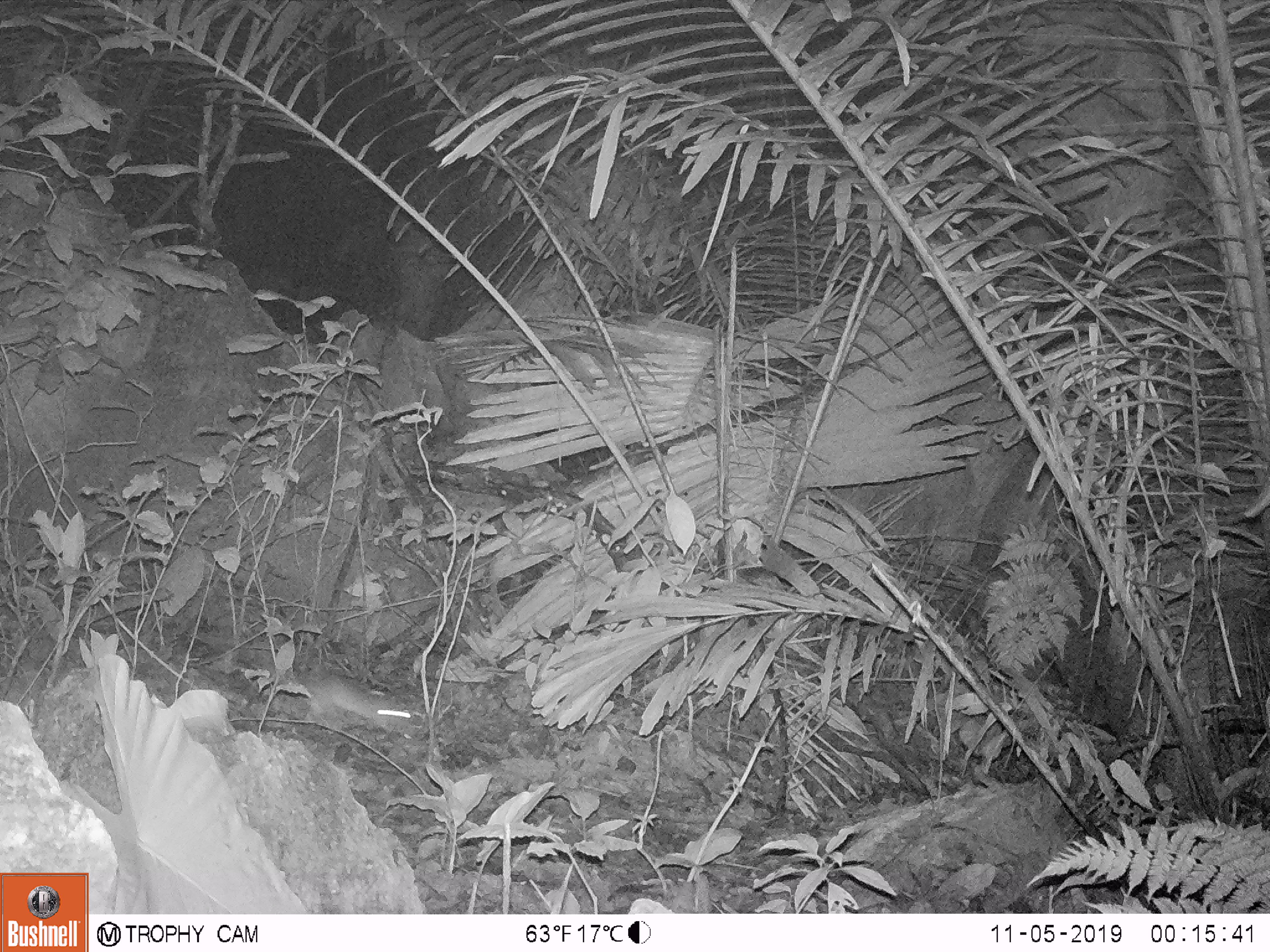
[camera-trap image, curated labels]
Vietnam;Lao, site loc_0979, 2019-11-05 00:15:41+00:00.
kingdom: Animalia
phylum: Chordata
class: Mammalia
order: Rodentia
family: Muridae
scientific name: Muridae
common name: old-world mice and rats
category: unidentified murid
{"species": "unidentified murid (old-world mice and rats) (Muridae)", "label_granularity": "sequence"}